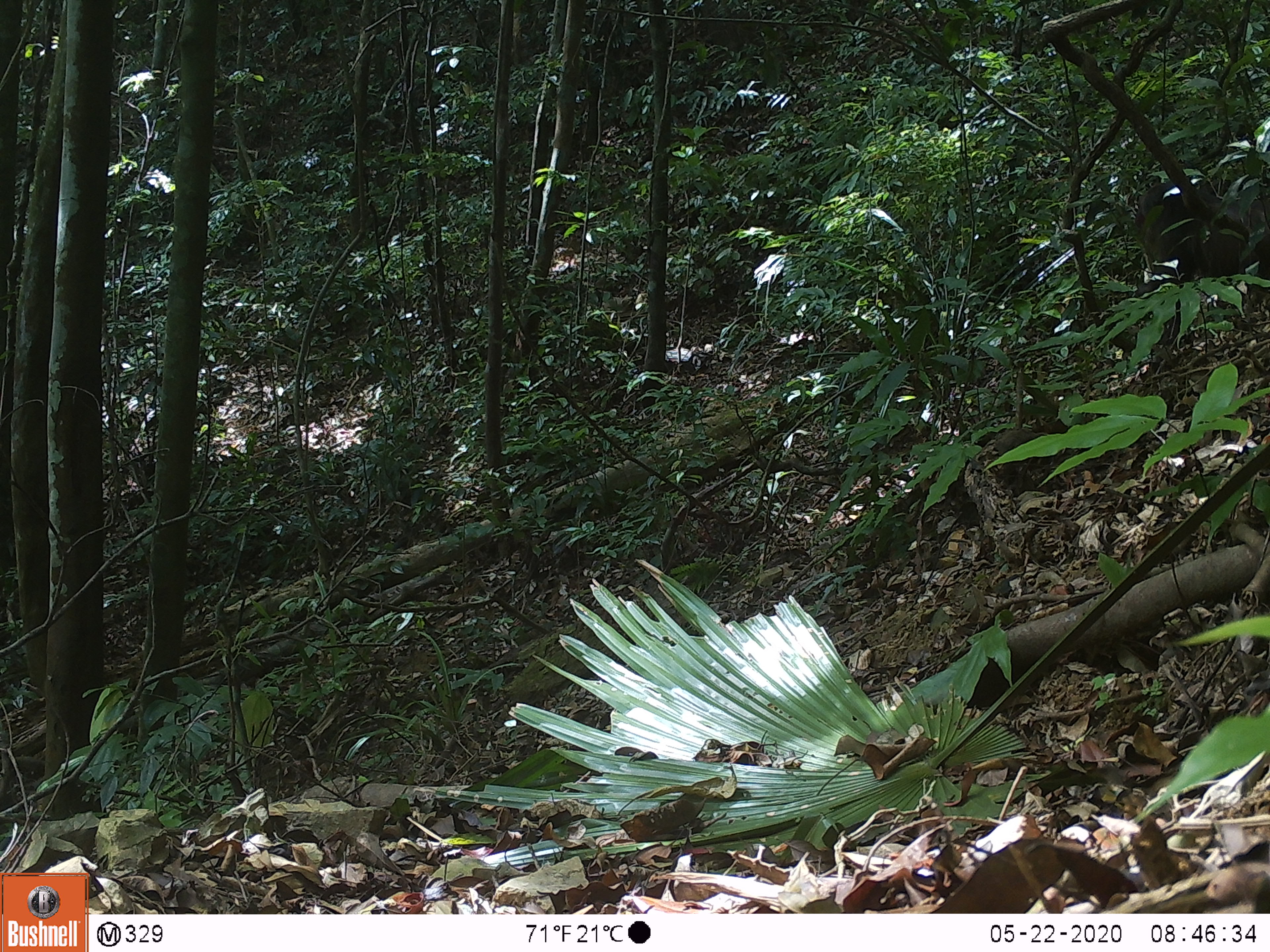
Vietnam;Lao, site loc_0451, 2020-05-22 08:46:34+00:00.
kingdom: Animalia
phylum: Chordata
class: Mammalia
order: Primates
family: Cercopithecidae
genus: Macaca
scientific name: Macaca arctoides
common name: stump-tailed macaque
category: stump tailed macaque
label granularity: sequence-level